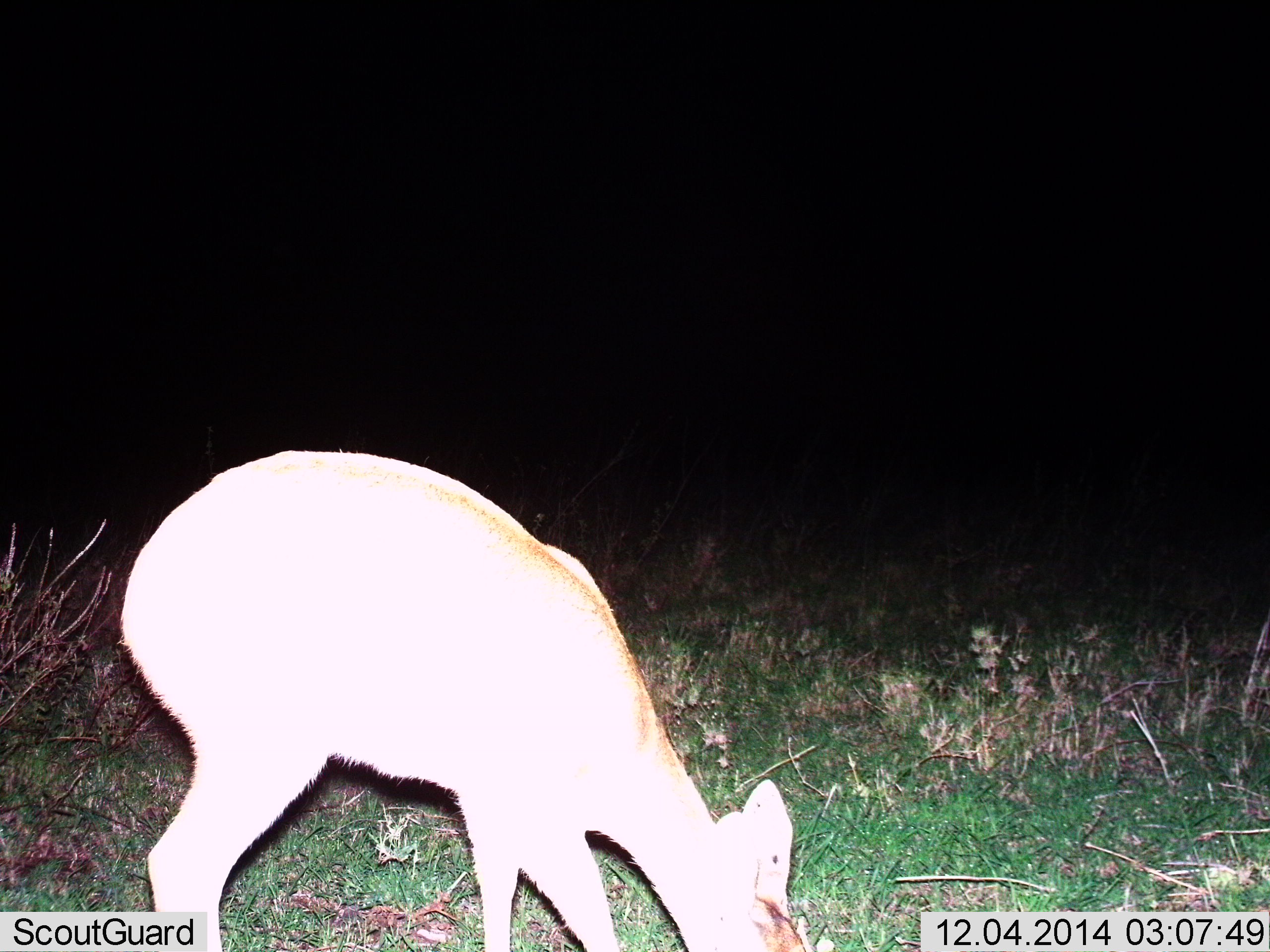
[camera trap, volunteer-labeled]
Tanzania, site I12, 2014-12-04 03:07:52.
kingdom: Animalia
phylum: Chordata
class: Mammalia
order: Artiodactyla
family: Bovidae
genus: Redunca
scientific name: Redunca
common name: reedbuck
Reedbuck (Redunca), count 1. Behavior (volunteer vote fractions): standing 17%, resting 0%, moving 0%, interacting 0%. Young present (vote fraction): 0%. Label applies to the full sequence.